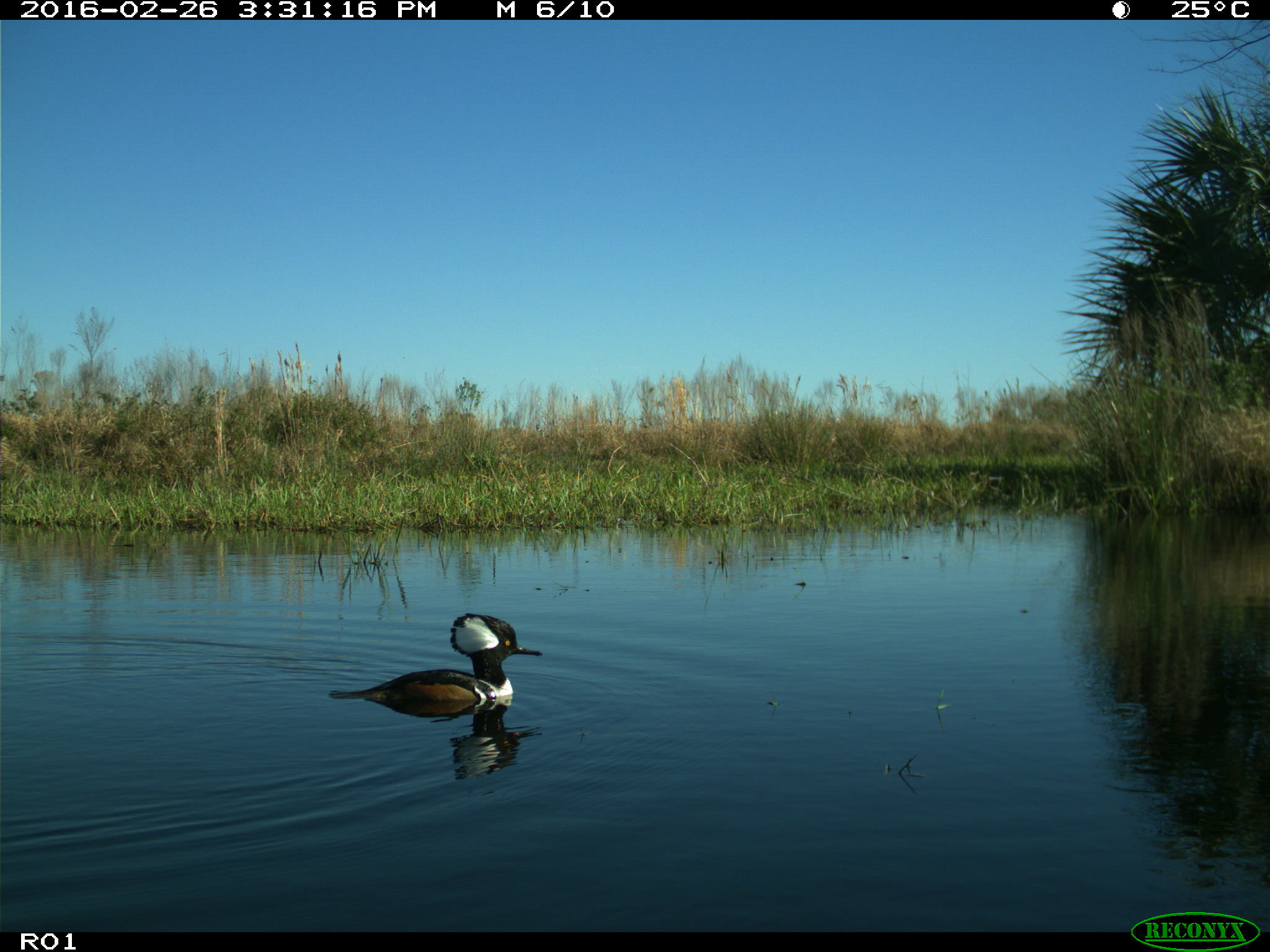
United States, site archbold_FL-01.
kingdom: Animalia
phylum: Chordata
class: Aves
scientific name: Aves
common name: birds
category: unidentified bird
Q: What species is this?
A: Unidentified bird (birds) (Aves).